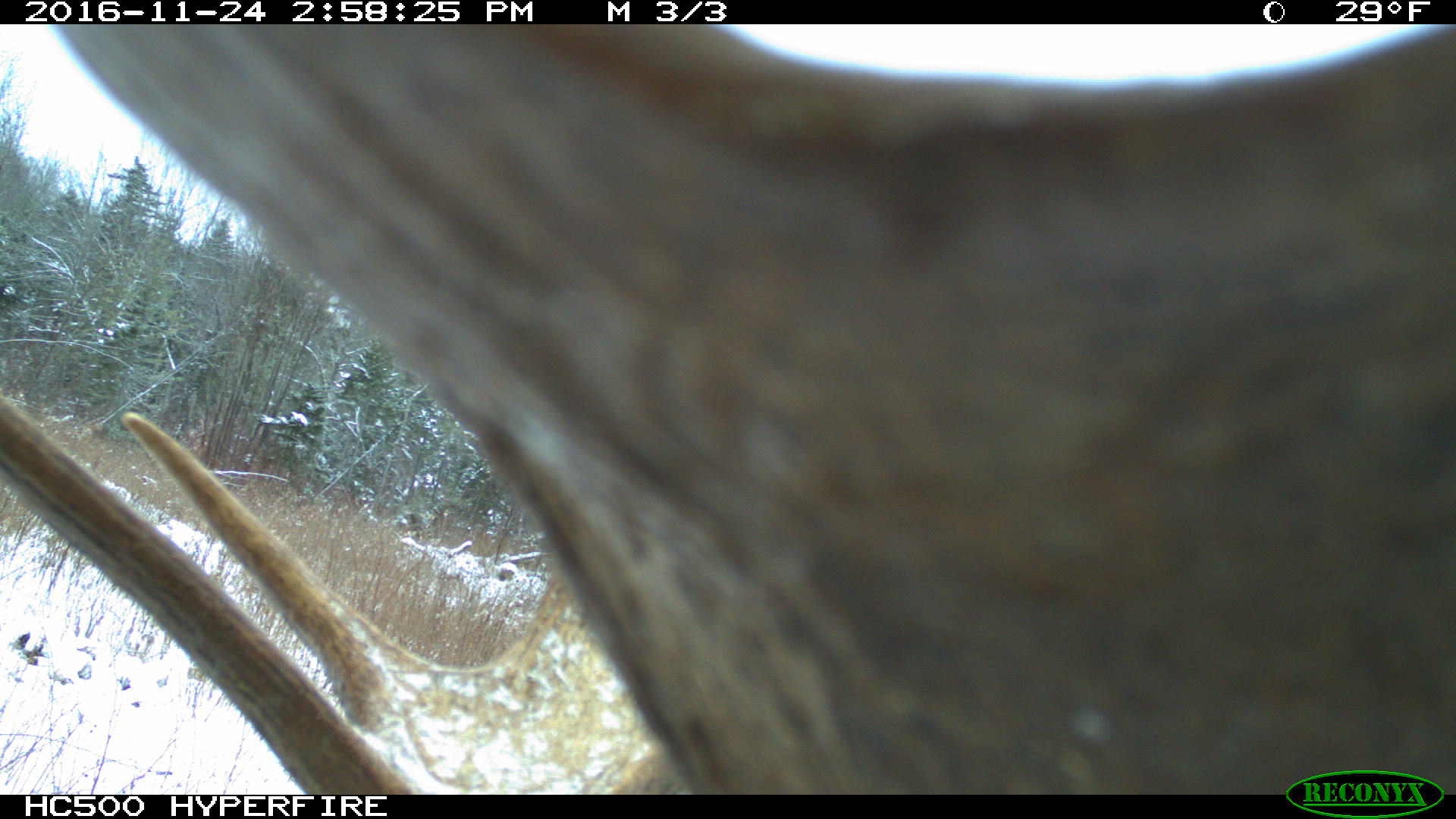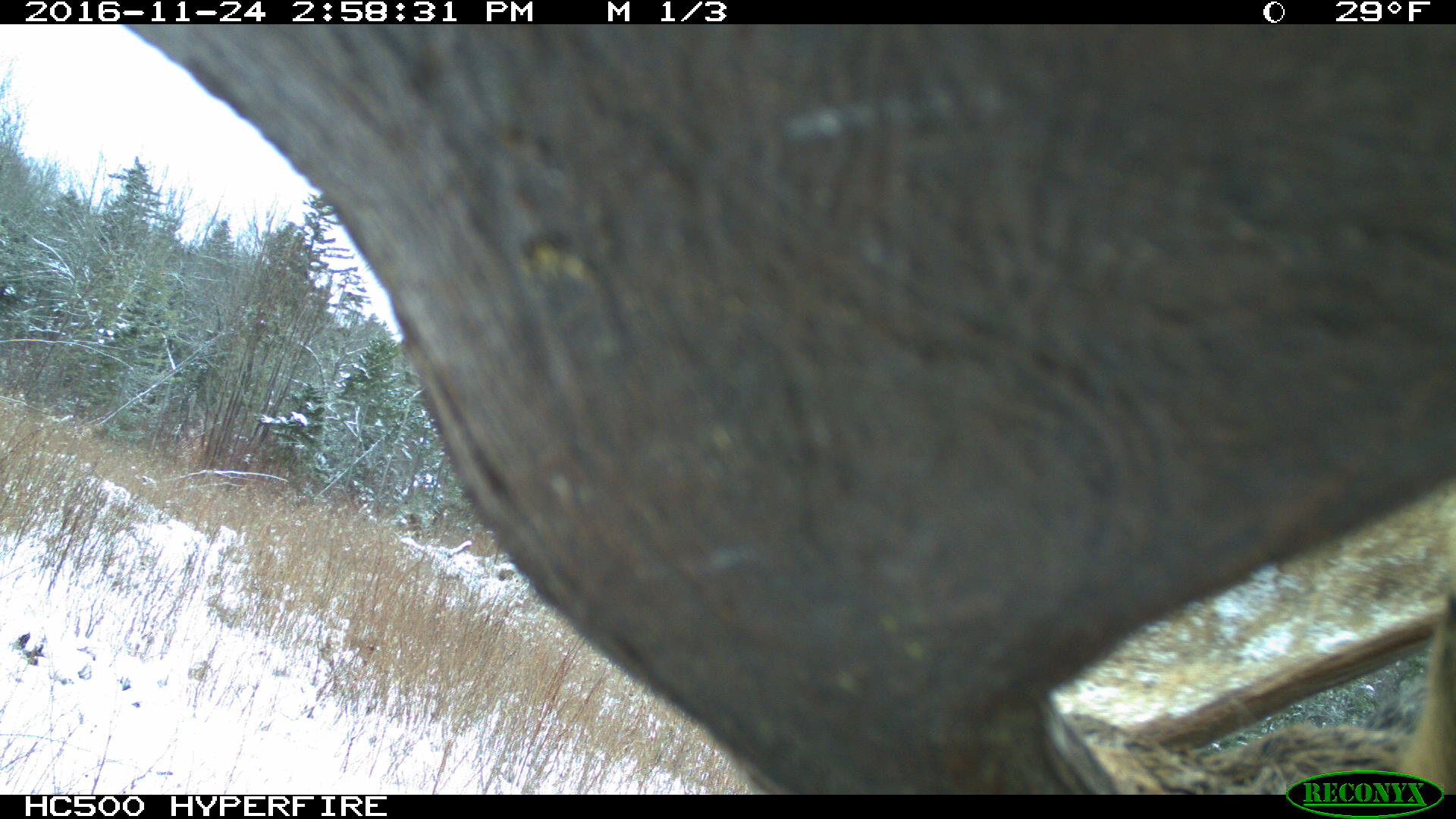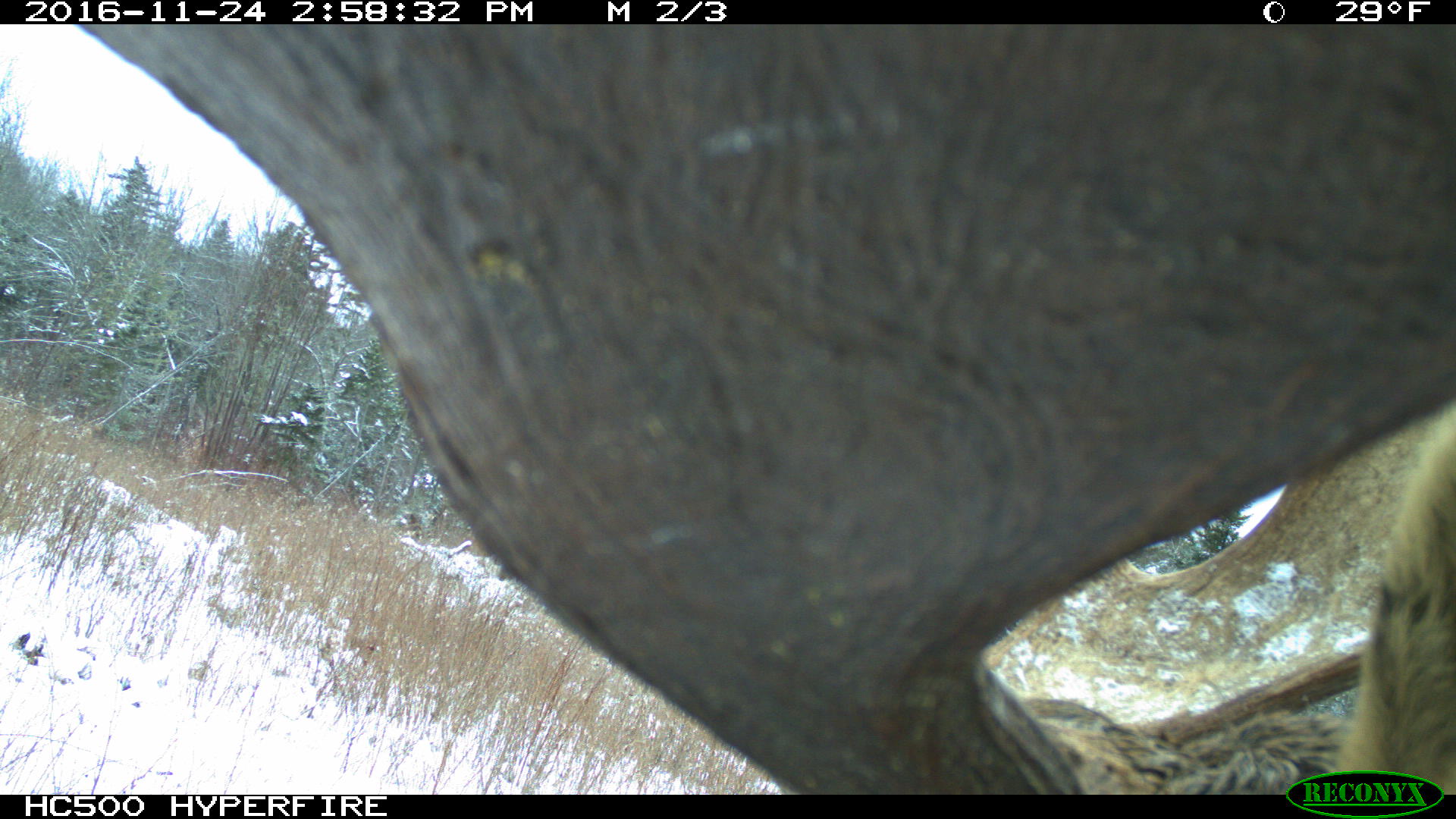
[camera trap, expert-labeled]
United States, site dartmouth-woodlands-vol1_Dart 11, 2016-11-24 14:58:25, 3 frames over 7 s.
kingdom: Animalia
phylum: Chordata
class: Mammalia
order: Artiodactyla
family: Cervidae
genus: Alces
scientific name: Alces alces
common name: moose